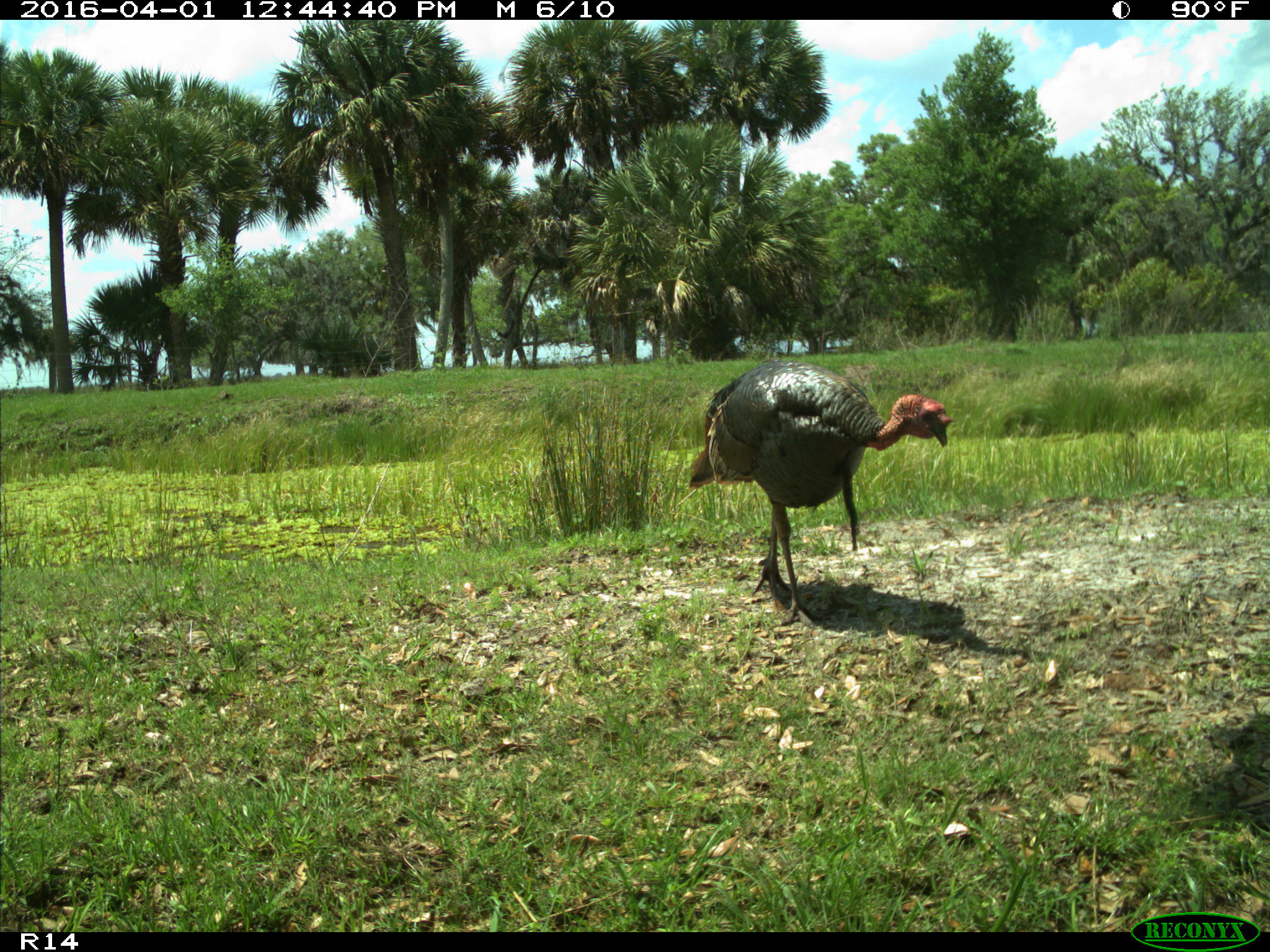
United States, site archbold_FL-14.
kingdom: Animalia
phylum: Chordata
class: Aves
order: Galliformes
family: Phasianidae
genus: Meleagris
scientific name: Meleagris gallopavo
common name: wild turkey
Meleagris gallopavo (wild turkey).